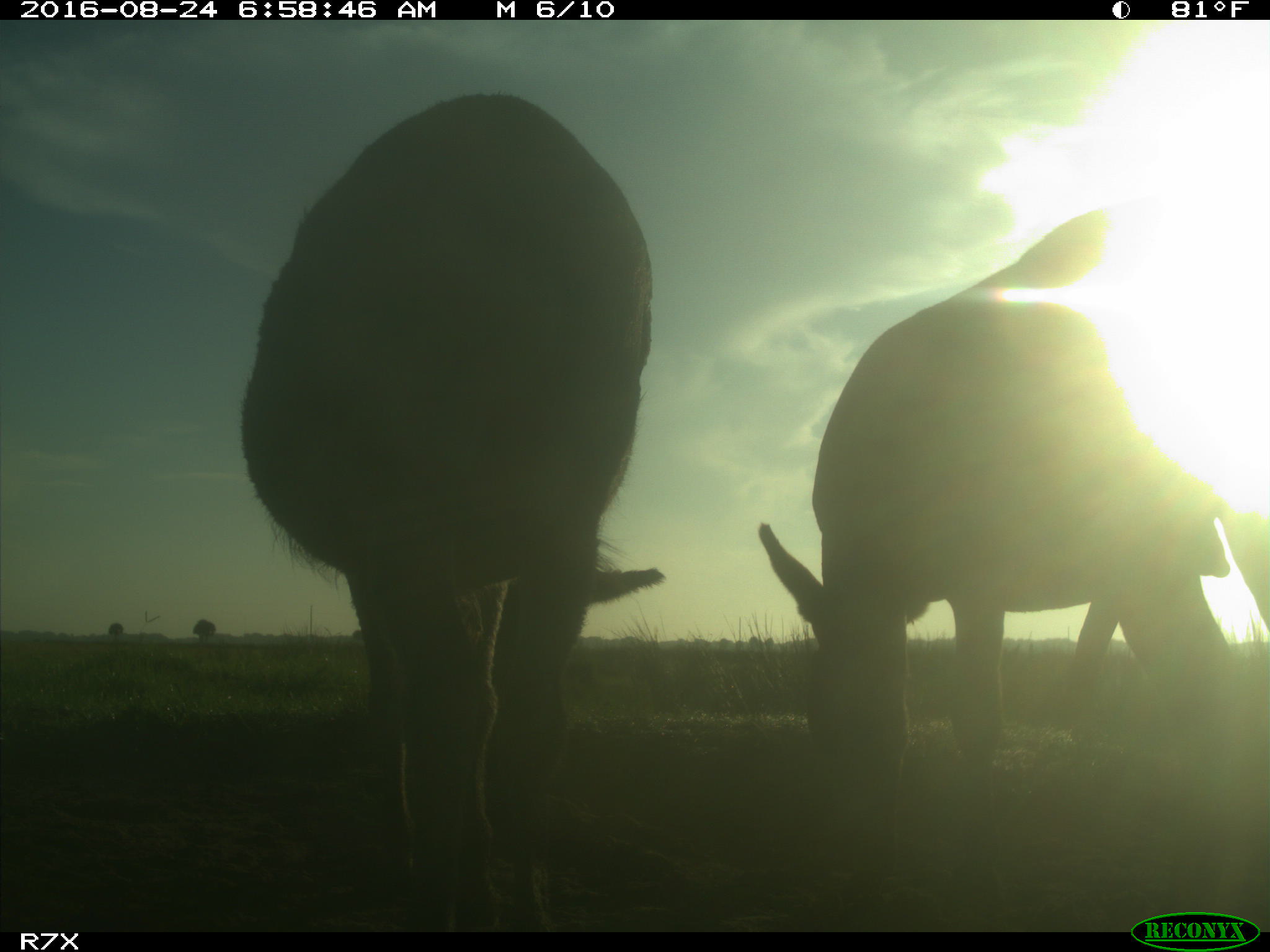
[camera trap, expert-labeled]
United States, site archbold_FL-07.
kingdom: Animalia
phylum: Chordata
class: Mammalia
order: Perissodactyla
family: Equidae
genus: Equus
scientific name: Equus africanus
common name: african wild ass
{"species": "Equus africanus (african wild ass)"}